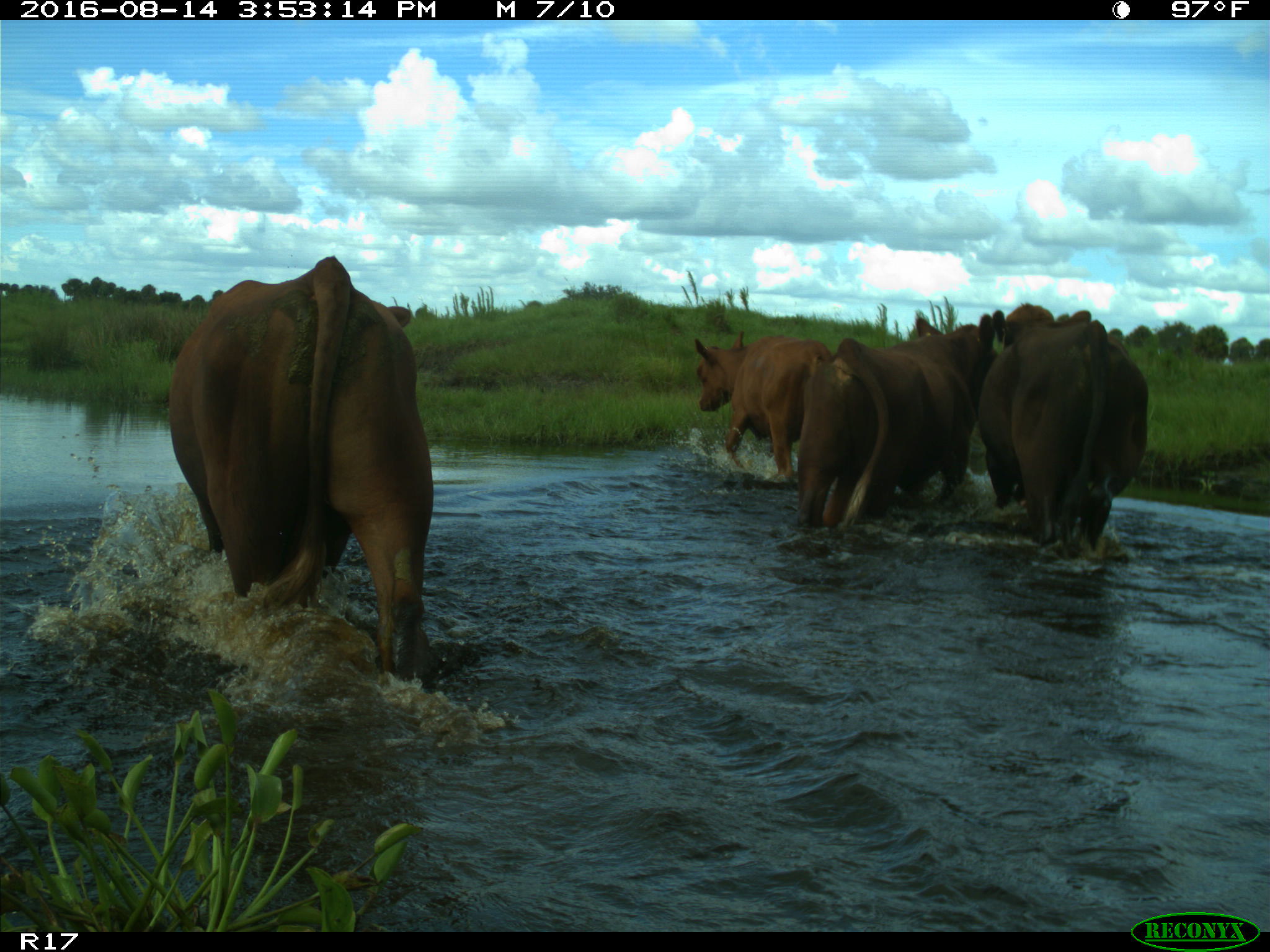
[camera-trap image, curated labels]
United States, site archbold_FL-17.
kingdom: Animalia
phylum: Chordata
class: Mammalia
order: Artiodactyla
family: Bovidae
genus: Bos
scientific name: Bos taurus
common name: domestic cow